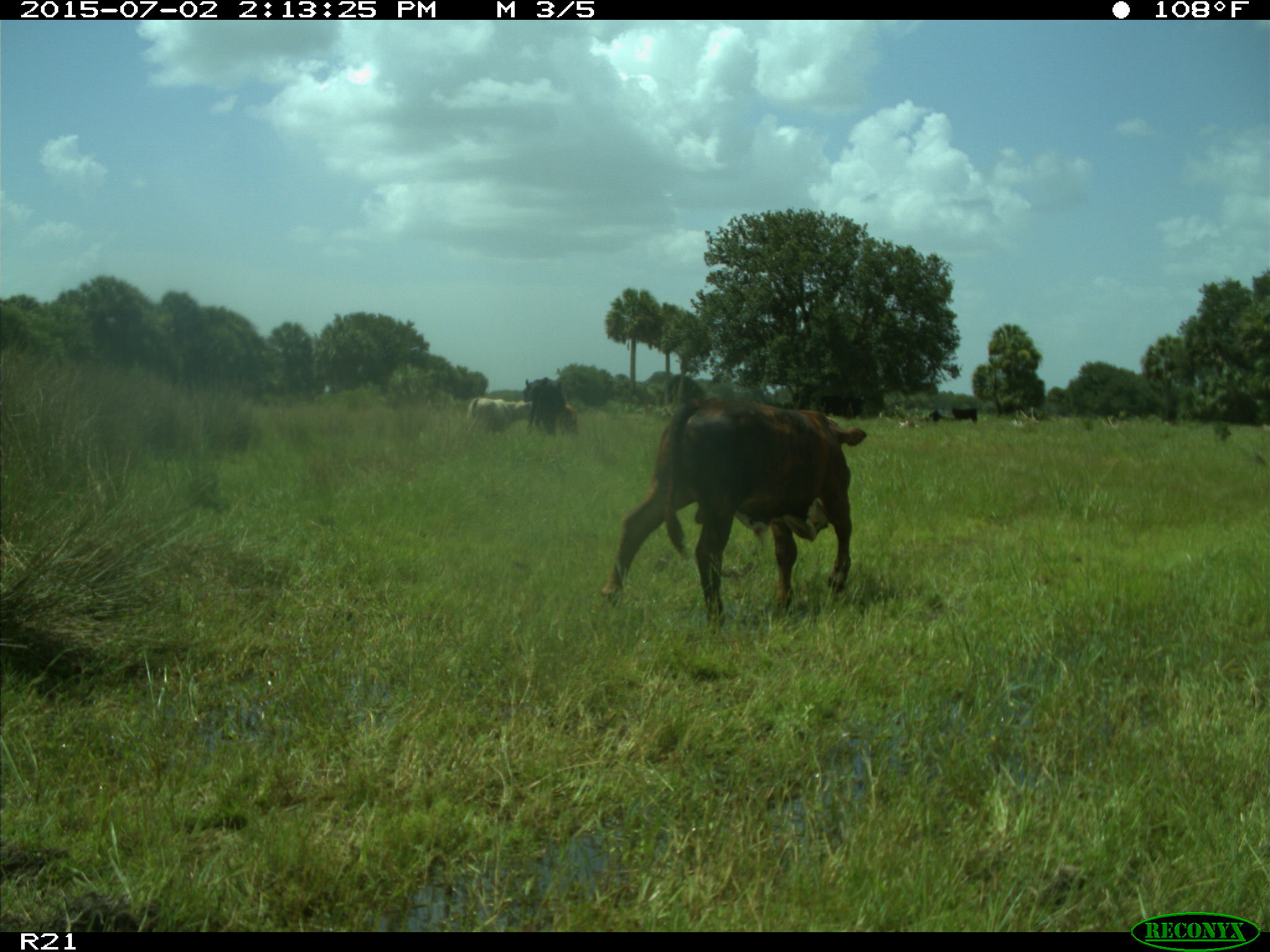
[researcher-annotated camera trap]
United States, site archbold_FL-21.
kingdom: Animalia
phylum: Chordata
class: Mammalia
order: Artiodactyla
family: Bovidae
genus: Bos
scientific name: Bos taurus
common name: domestic cow